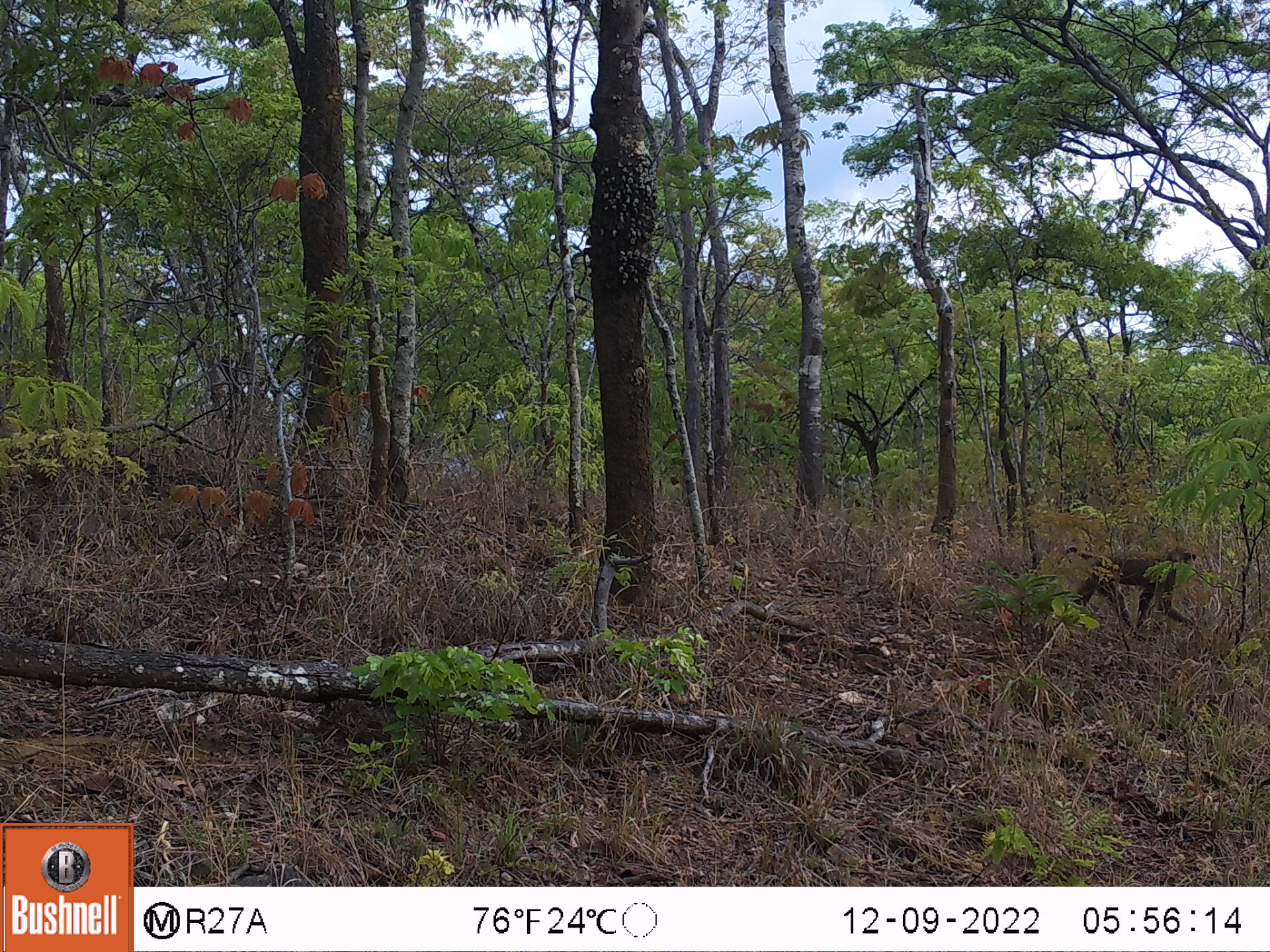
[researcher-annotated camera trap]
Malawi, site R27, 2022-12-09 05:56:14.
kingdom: Animalia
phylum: Chordata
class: Mammalia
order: Primates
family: Cercopithecidae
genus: Papio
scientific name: Papio cynocephalus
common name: yellow baboon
Yellow baboon (Papio cynocephalus), count 1.